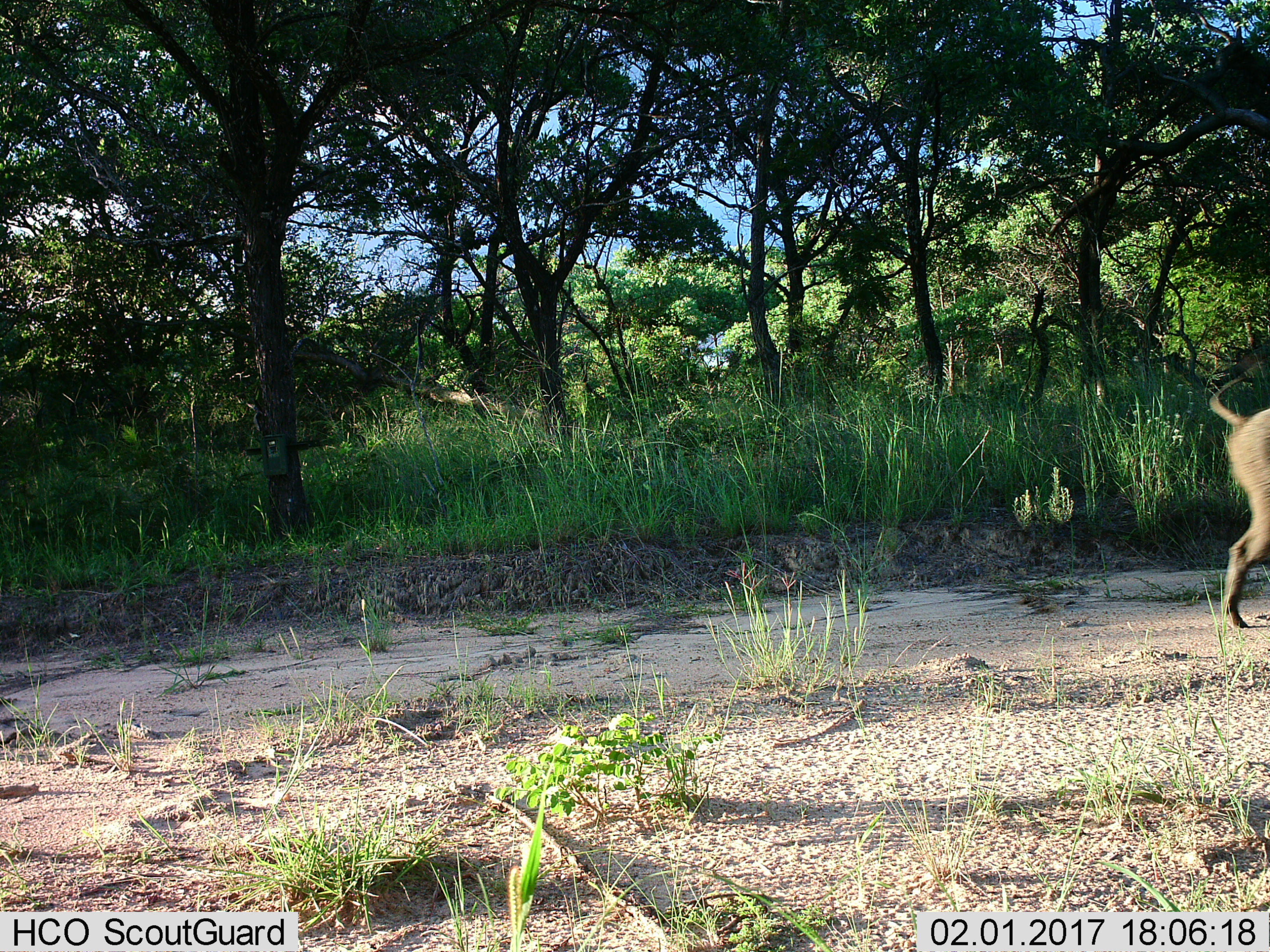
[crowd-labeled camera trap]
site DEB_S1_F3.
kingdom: Animalia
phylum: Chordata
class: Mammalia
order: Artiodactyla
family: Suidae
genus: Phacochoerus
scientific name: Phacochoerus africanus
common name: warthog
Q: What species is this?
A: Warthog (Phacochoerus africanus).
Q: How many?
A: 1.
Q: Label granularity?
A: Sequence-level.